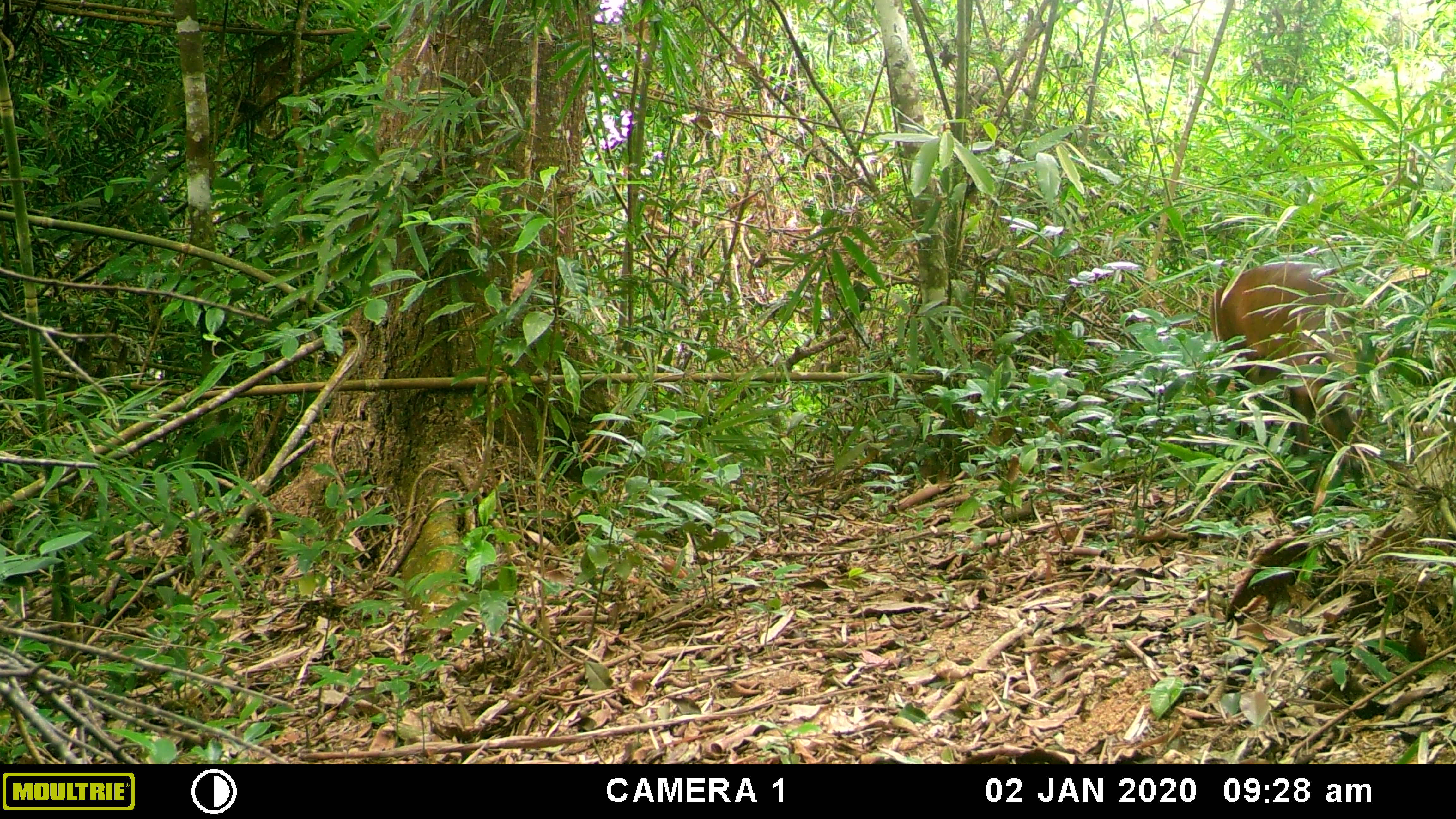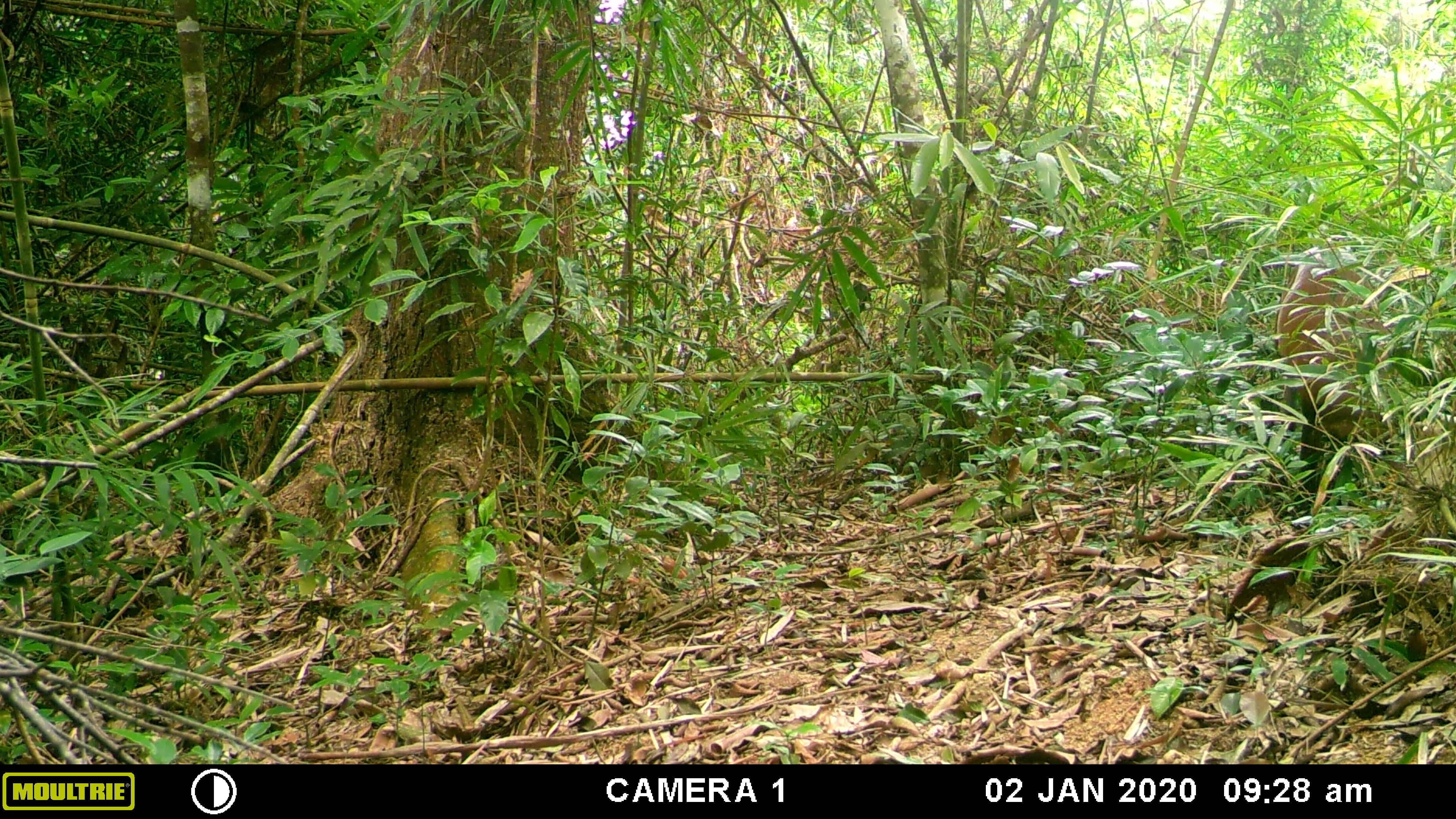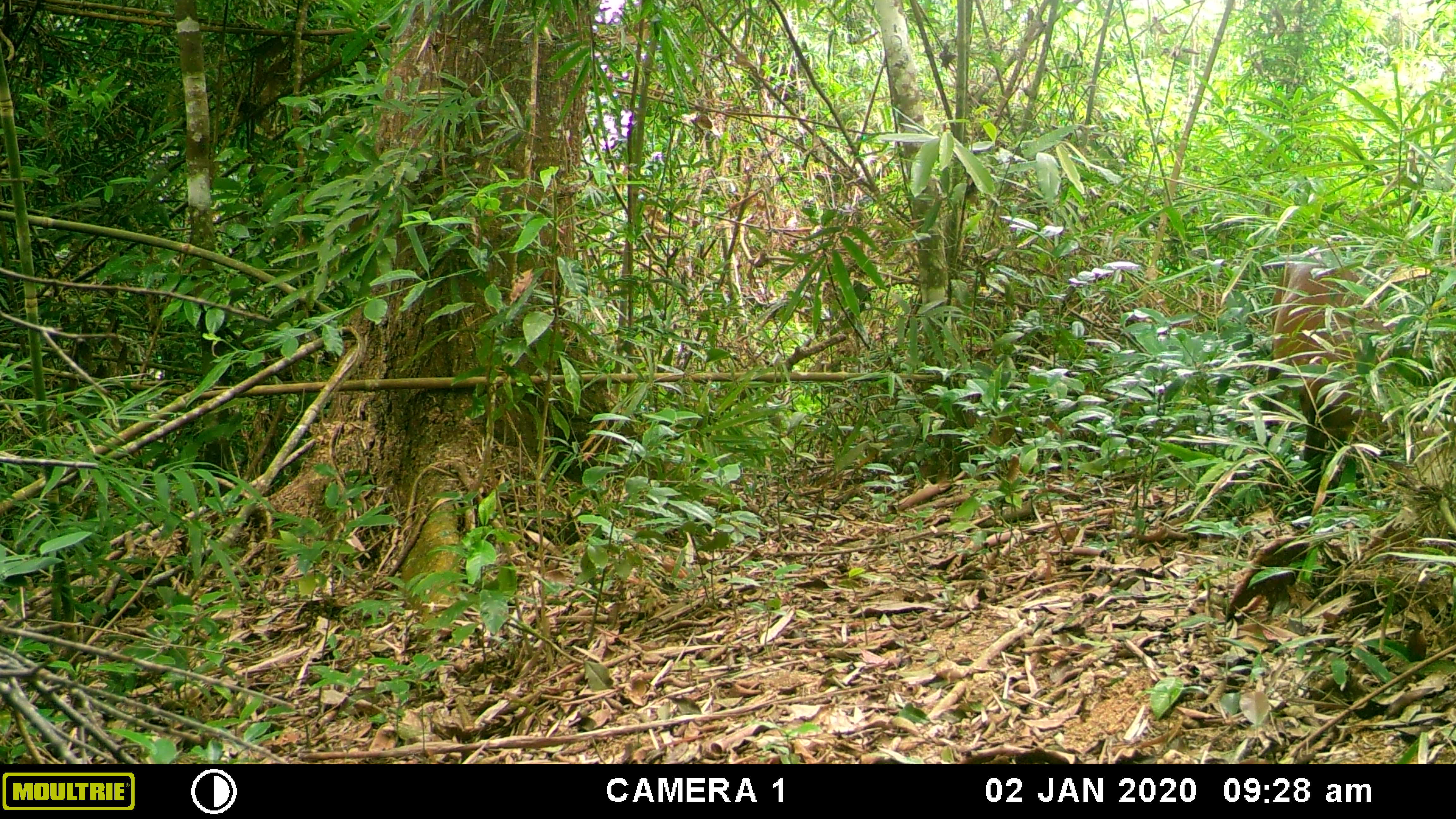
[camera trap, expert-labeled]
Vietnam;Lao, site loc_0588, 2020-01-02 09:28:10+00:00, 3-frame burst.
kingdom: Animalia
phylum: Chordata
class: Mammalia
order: Artiodactyla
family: Cervidae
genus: Muntiacus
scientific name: Muntiacus muntjak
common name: red muntjac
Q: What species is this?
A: Red muntjac (Muntiacus muntjak).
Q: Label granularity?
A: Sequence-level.